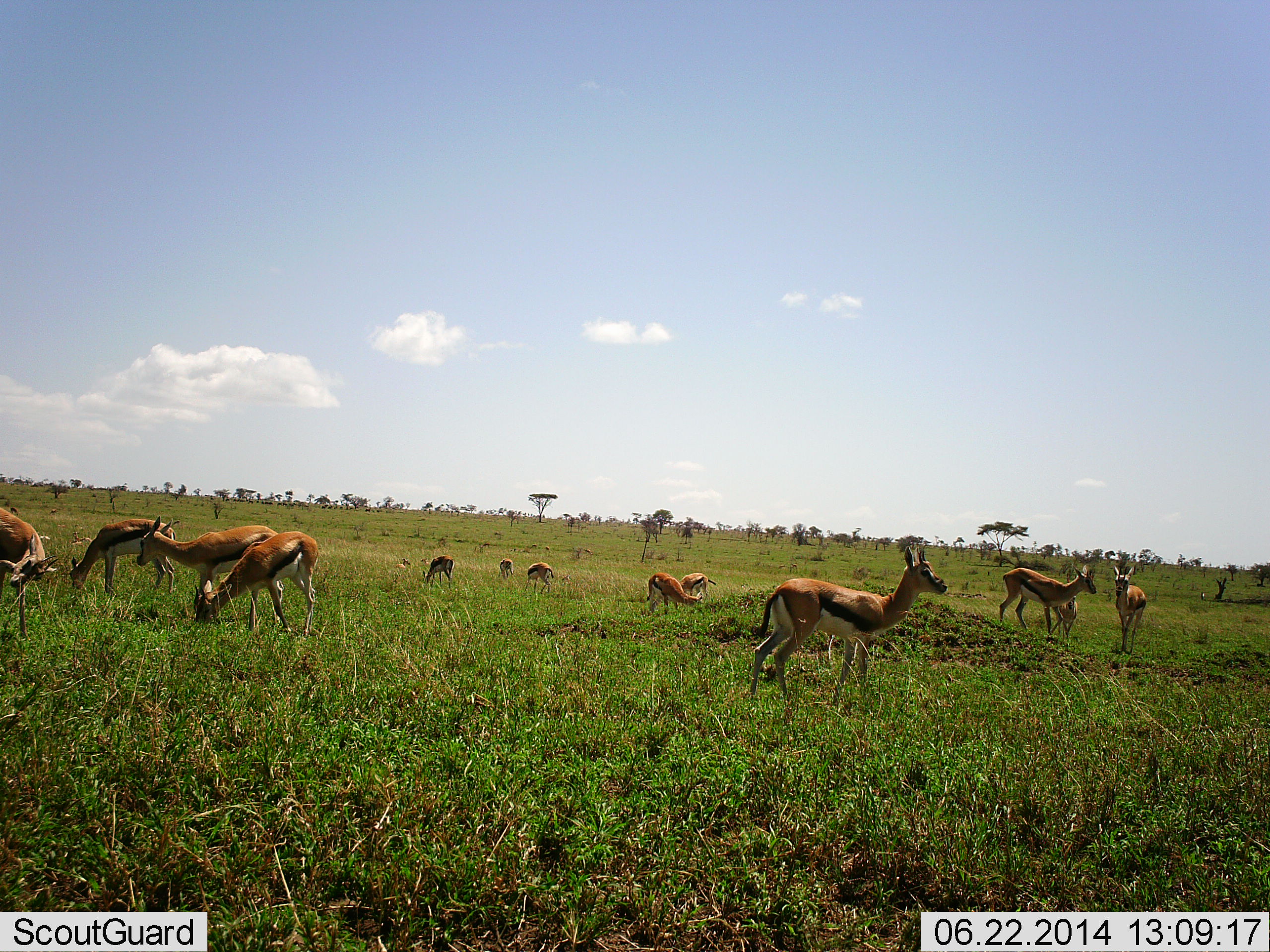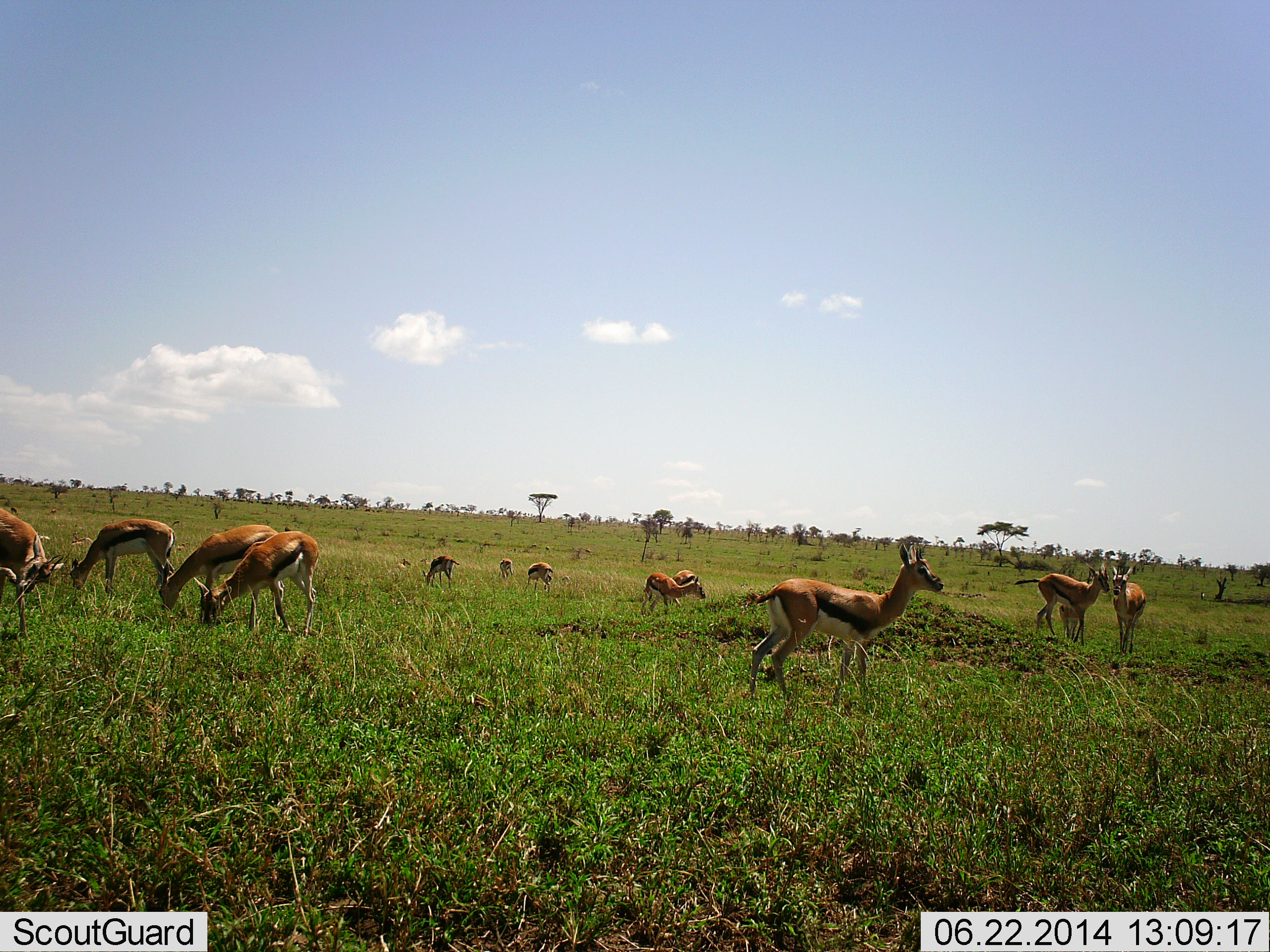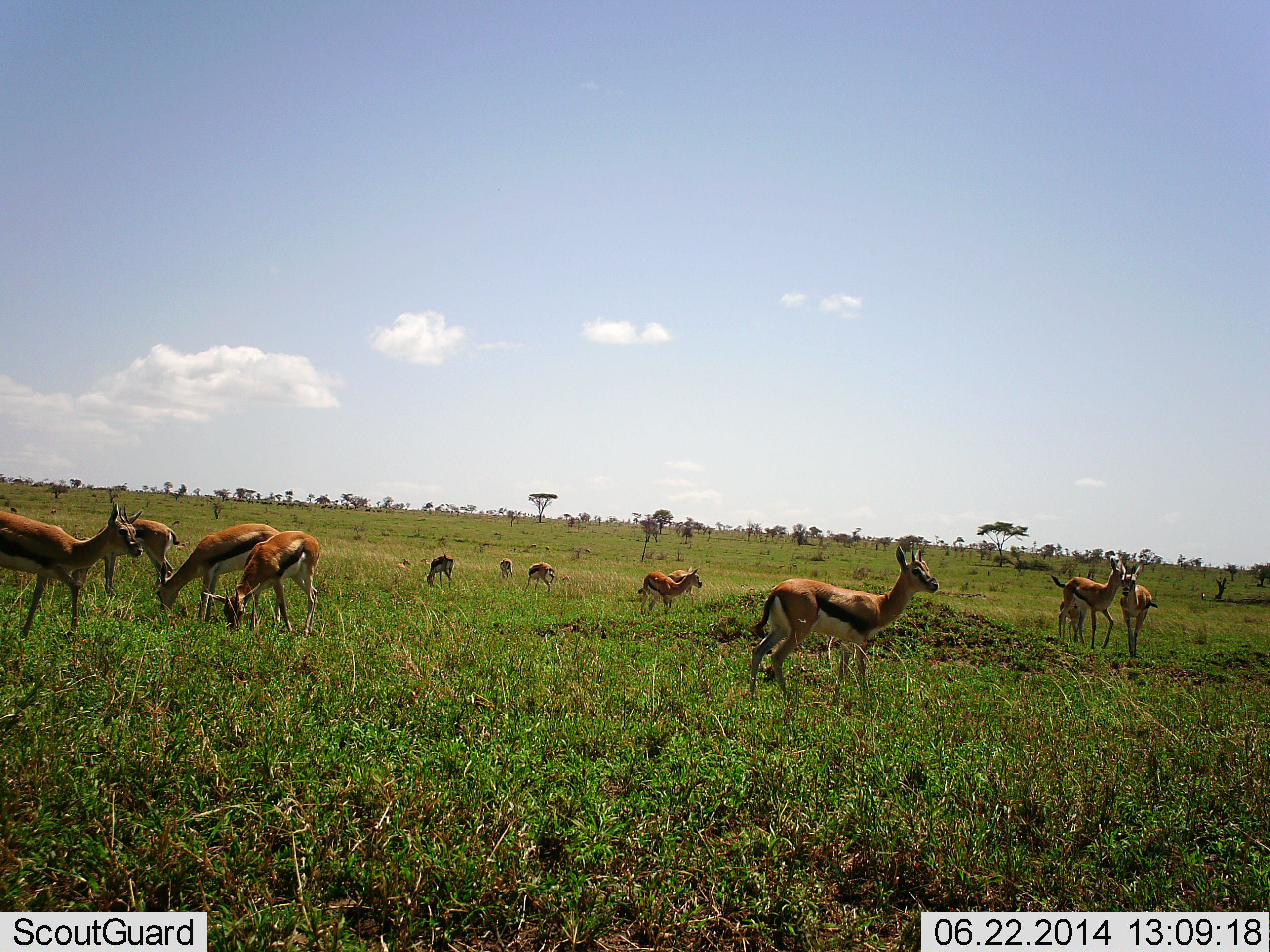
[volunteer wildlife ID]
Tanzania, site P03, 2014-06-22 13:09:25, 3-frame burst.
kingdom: Animalia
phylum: Chordata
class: Mammalia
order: Artiodactyla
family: Bovidae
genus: Eudorcas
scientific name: Eudorcas thomsonii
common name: thomson's gazelle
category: gazellethomsons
Gazellethomsons (thomson's gazelle) (Eudorcas thomsonii), count 11-50. Behavior (volunteer vote fractions): standing 70%, resting 0%, moving 80%, interacting 0%. Young present (vote fraction): 0%. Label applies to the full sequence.